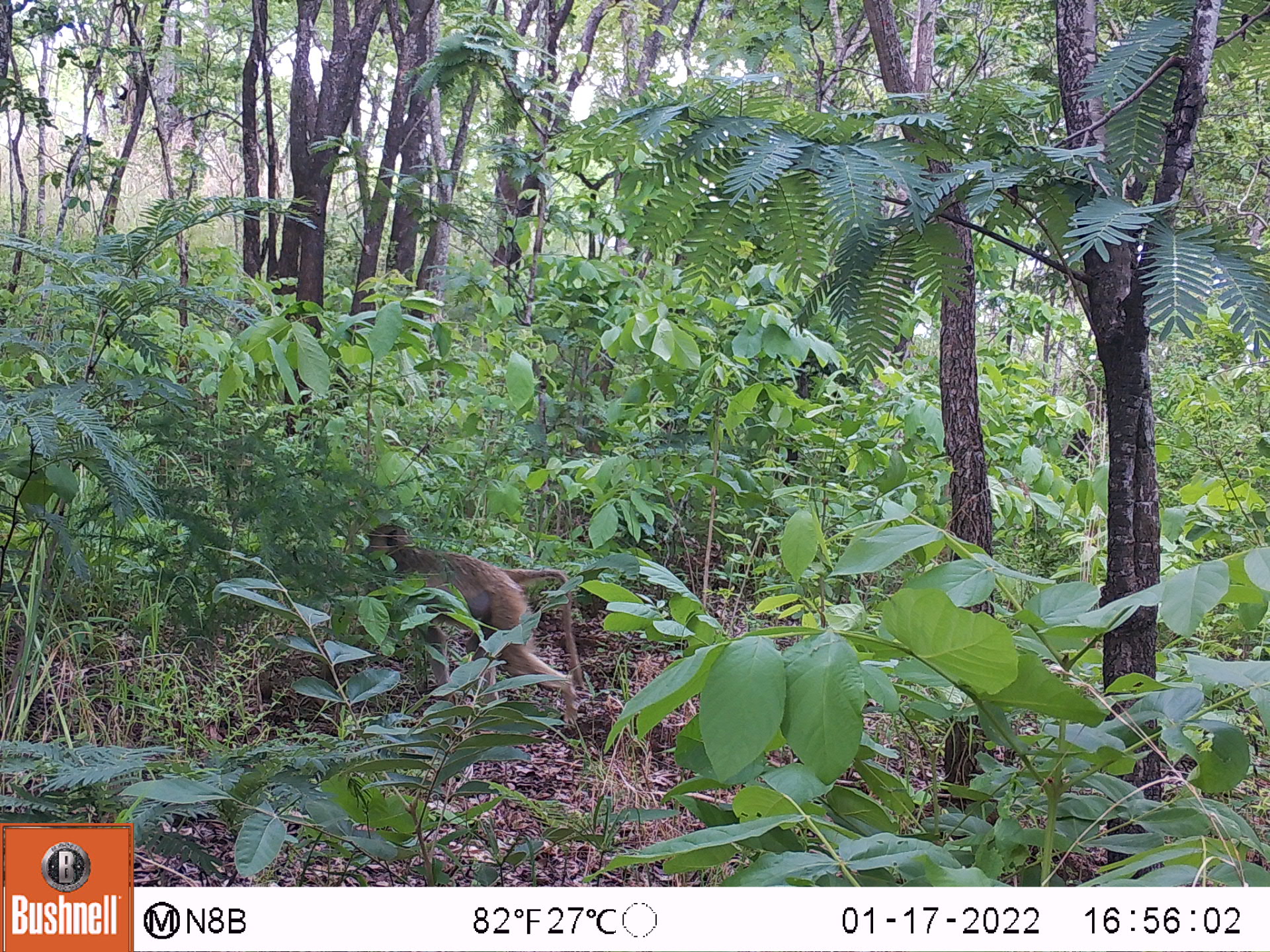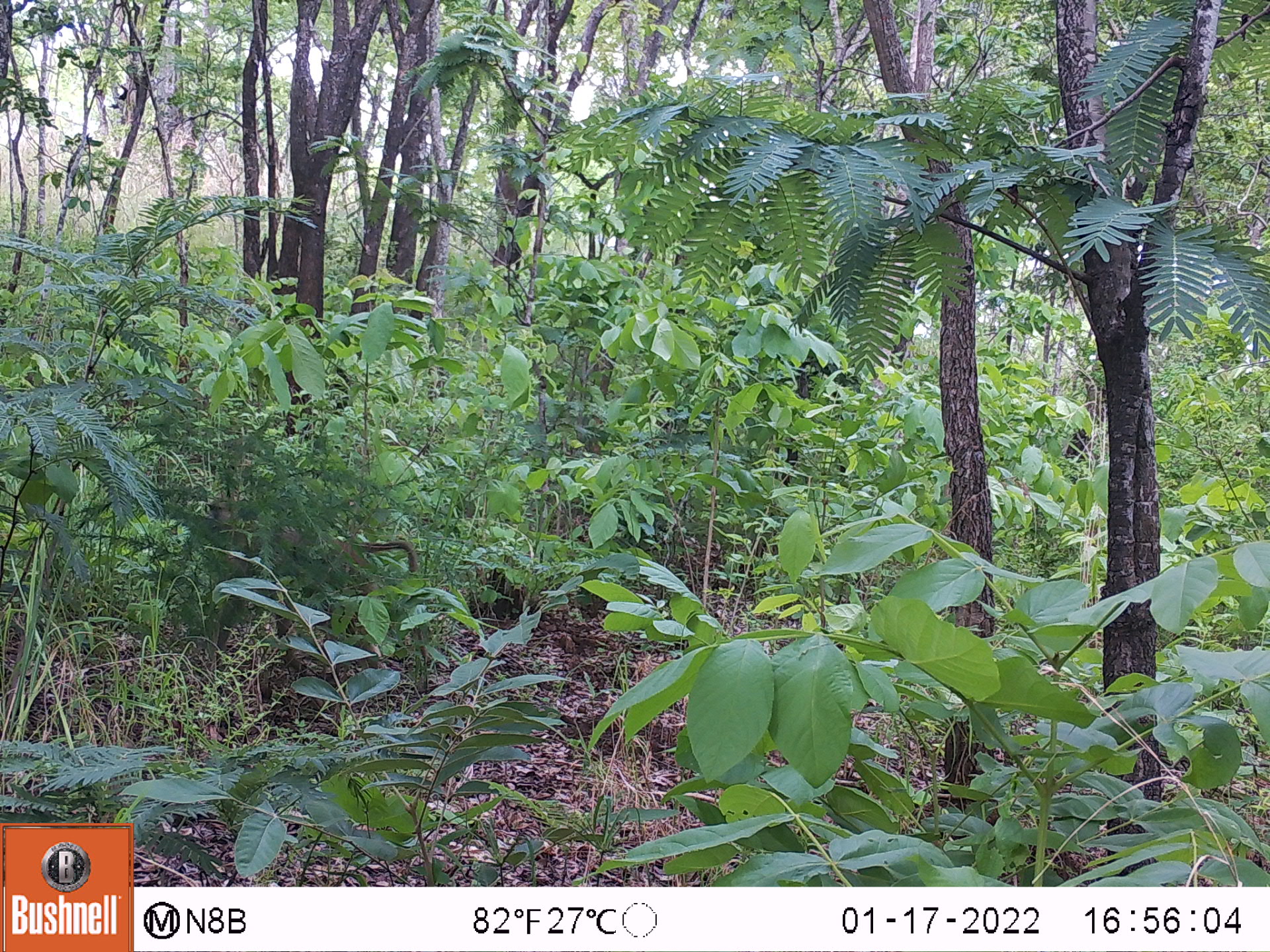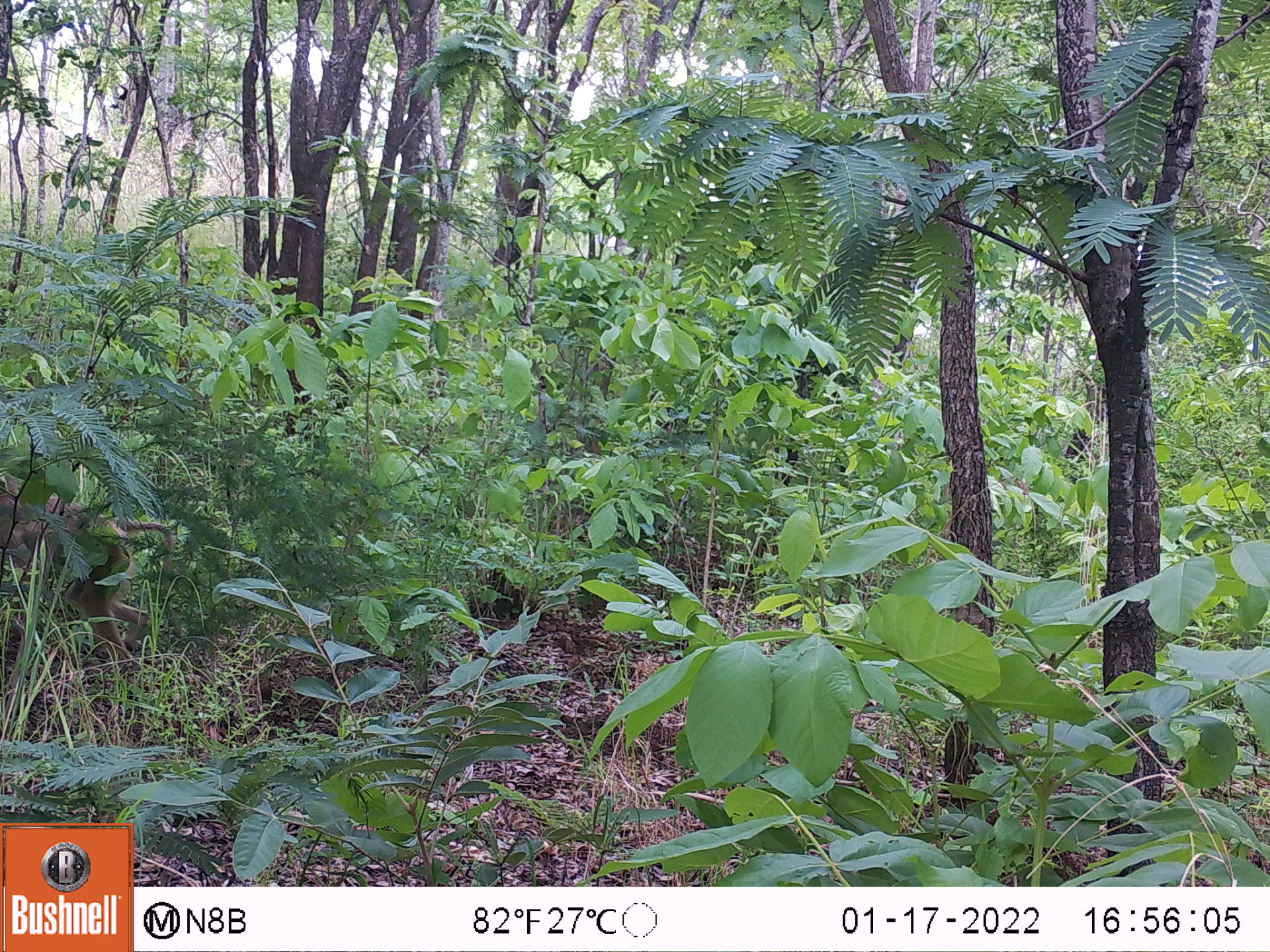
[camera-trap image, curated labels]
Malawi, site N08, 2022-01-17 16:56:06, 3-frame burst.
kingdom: Animalia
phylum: Chordata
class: Mammalia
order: Primates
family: Cercopithecidae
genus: Papio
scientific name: Papio cynocephalus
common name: yellow baboon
Yellow baboon (Papio cynocephalus), count 1.